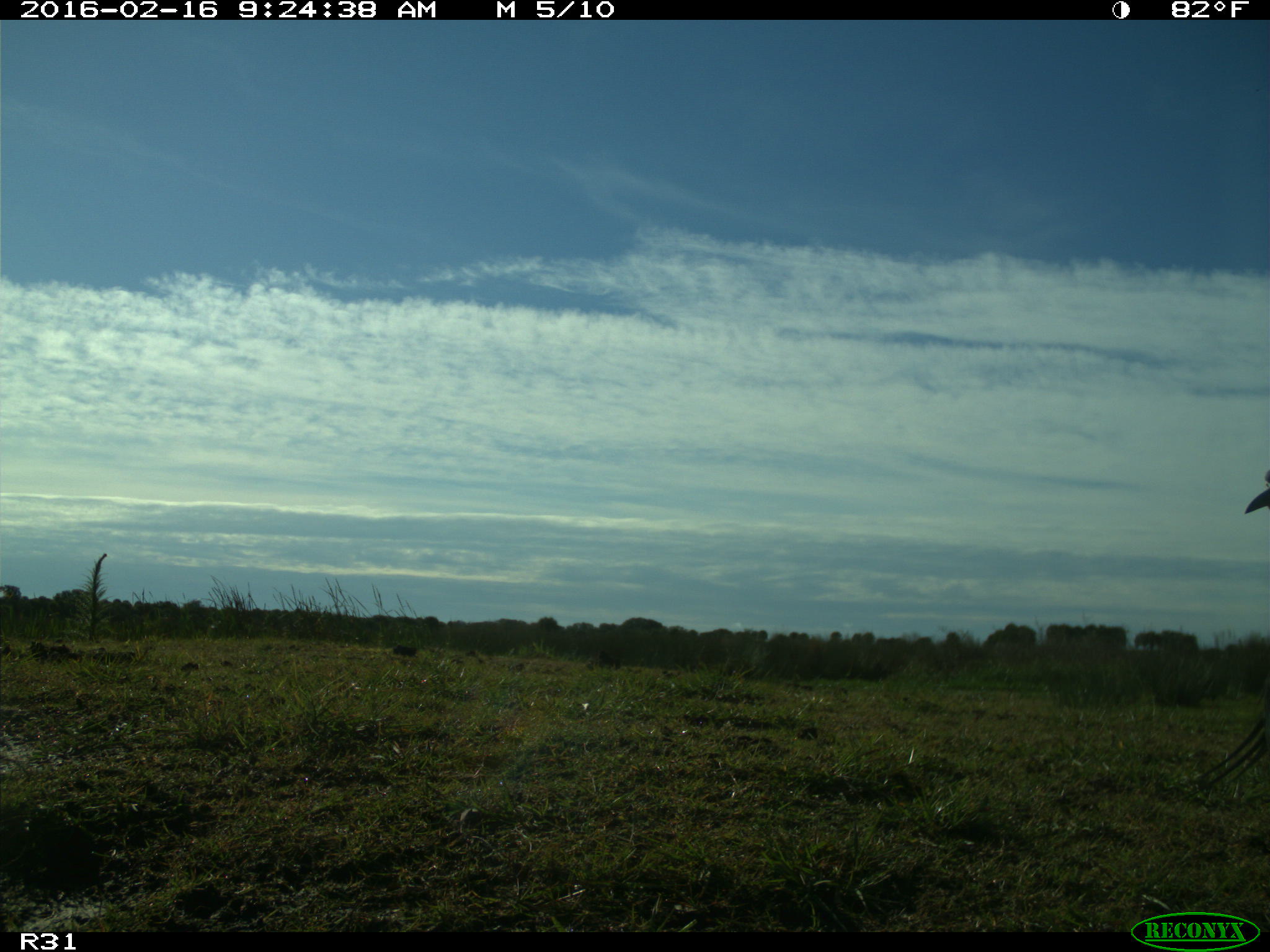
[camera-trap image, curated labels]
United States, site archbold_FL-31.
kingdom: Animalia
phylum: Chordata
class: Aves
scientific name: Aves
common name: birds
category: unidentified bird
Unidentified bird (birds) (Aves).